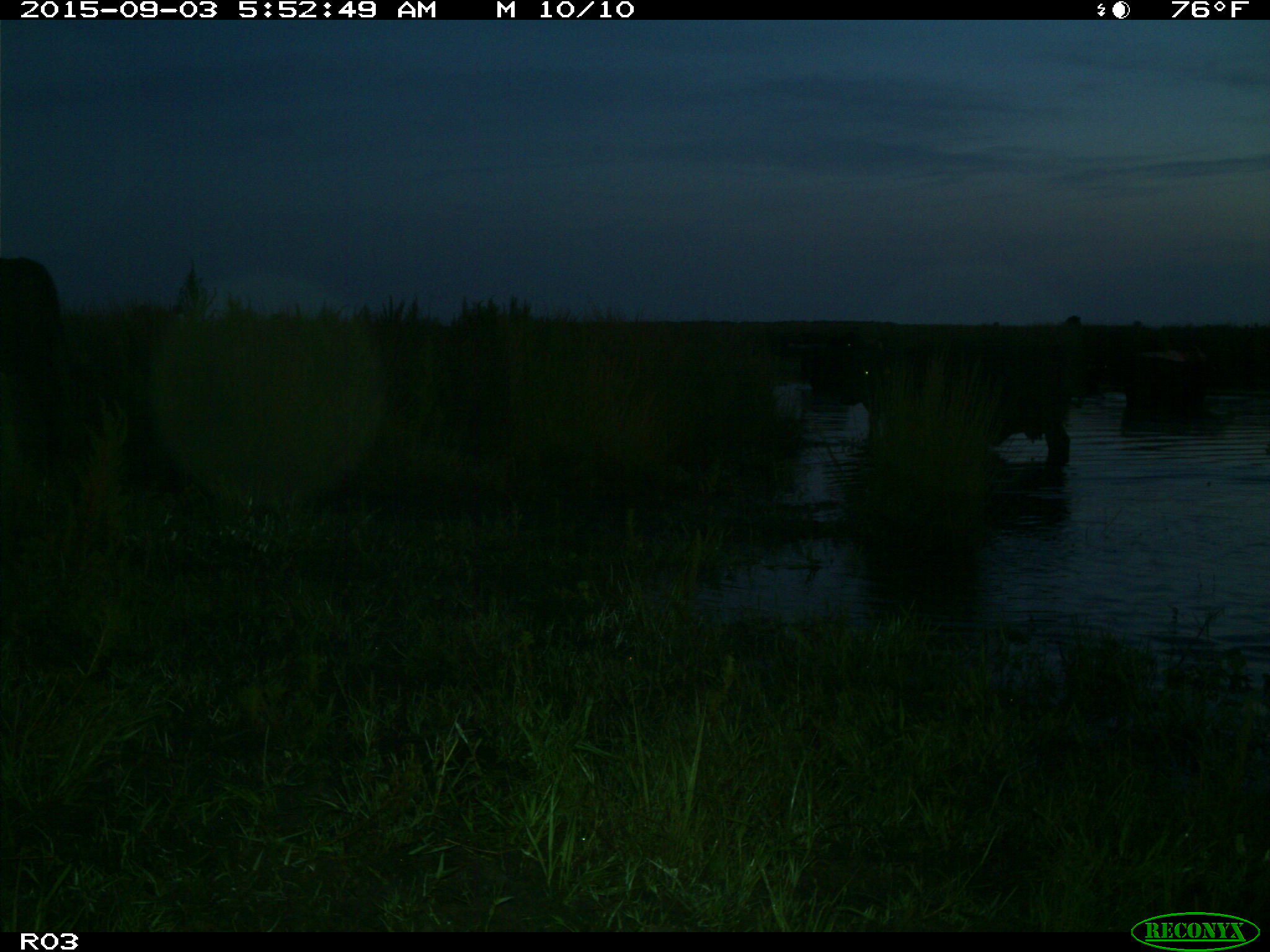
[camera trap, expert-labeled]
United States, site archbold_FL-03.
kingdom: Animalia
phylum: Chordata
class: Mammalia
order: Artiodactyla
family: Bovidae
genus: Bos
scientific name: Bos taurus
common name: domestic cow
Bos taurus (domestic cow).